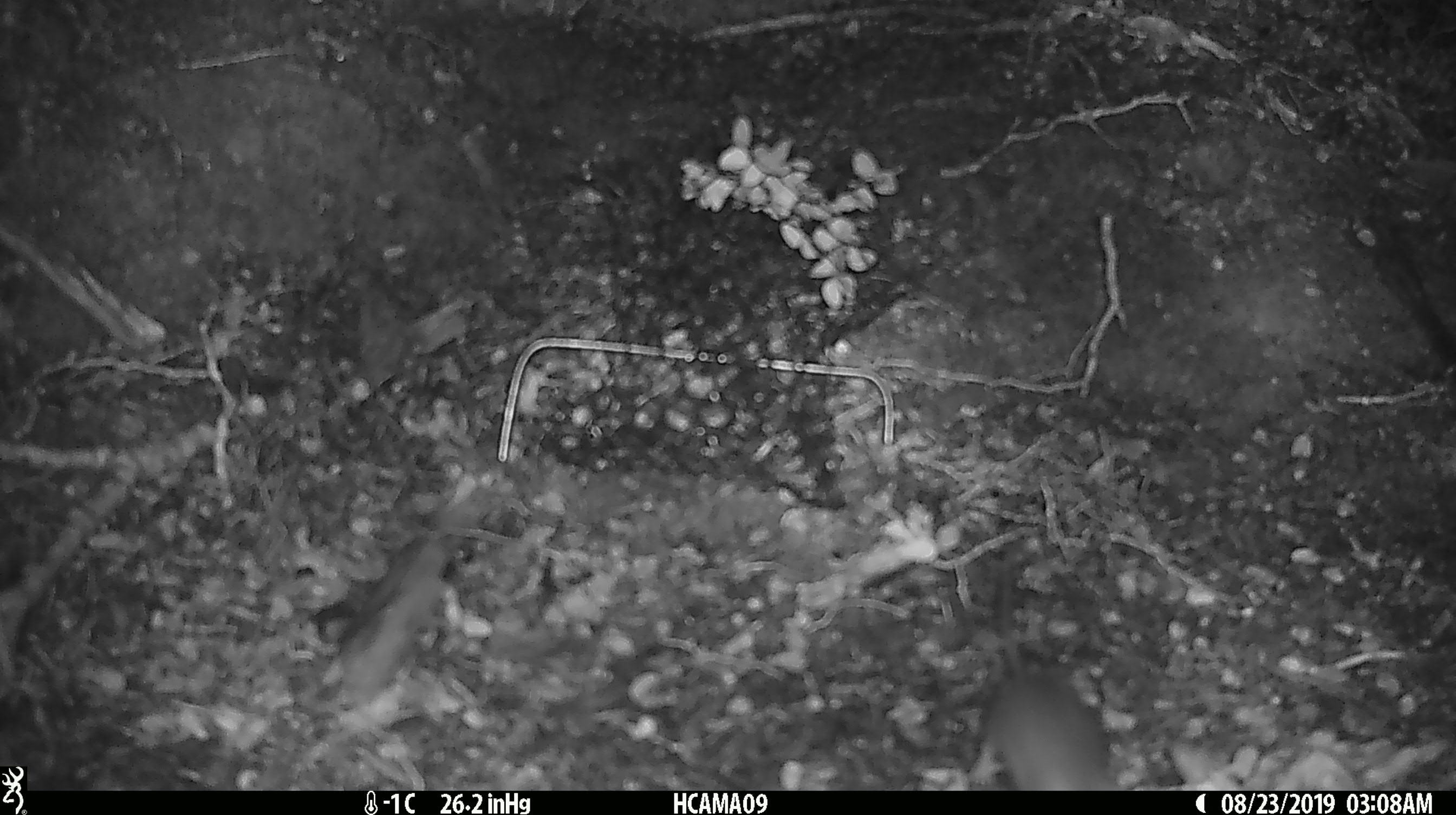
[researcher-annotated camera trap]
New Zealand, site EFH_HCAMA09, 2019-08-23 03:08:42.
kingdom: Animalia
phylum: Chordata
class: Mammalia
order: Rodentia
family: Muridae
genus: Mus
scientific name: Mus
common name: mouse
Mouse (Mus).